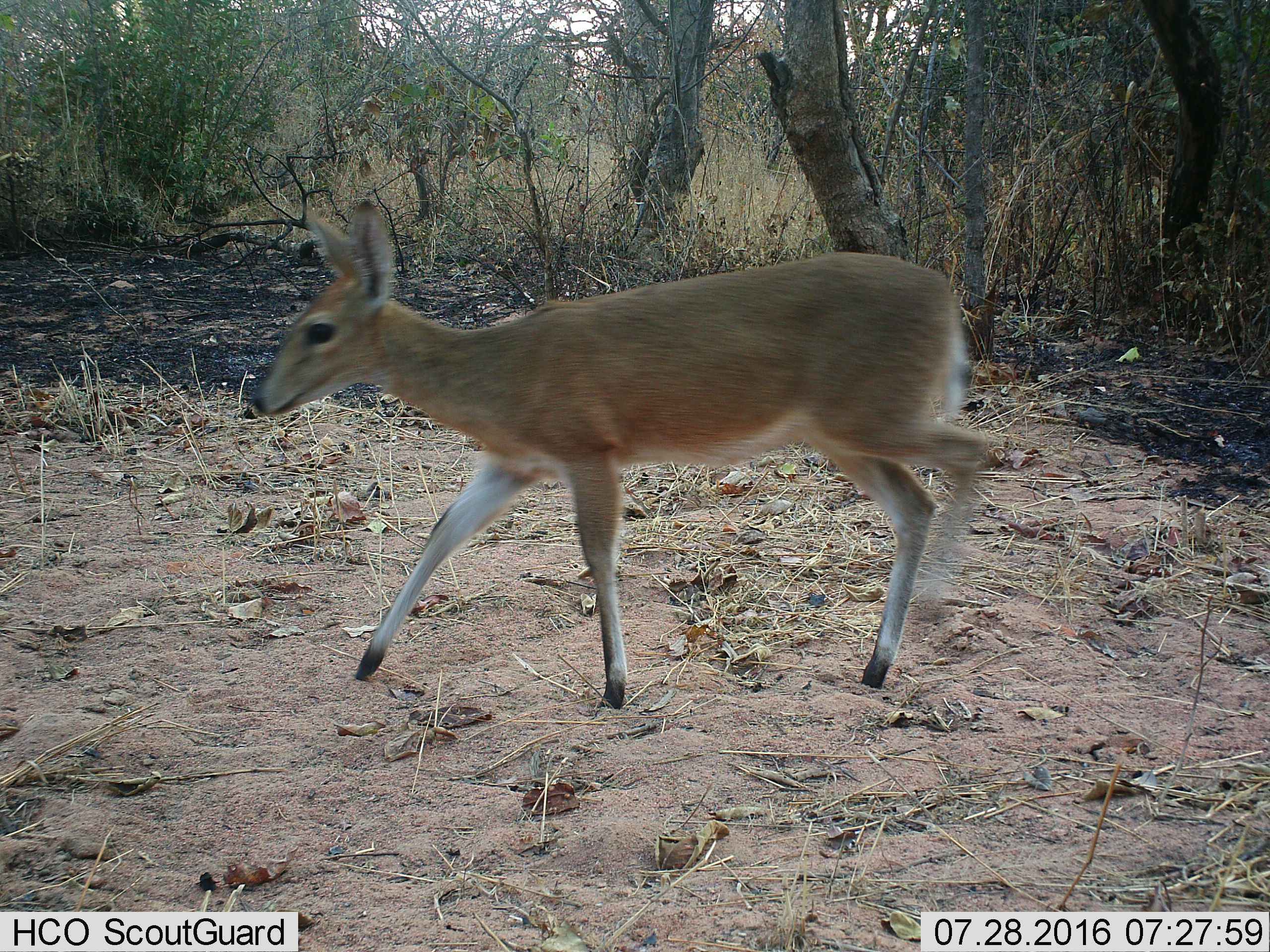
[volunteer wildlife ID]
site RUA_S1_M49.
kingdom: Animalia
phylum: Chordata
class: Mammalia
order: Artiodactyla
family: Bovidae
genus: Sylvicapra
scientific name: Sylvicapra grimmia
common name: common duiker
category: duikercommongrey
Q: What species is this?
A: Duikercommongrey (common duiker) (Sylvicapra grimmia).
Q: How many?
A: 1.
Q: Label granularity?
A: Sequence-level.